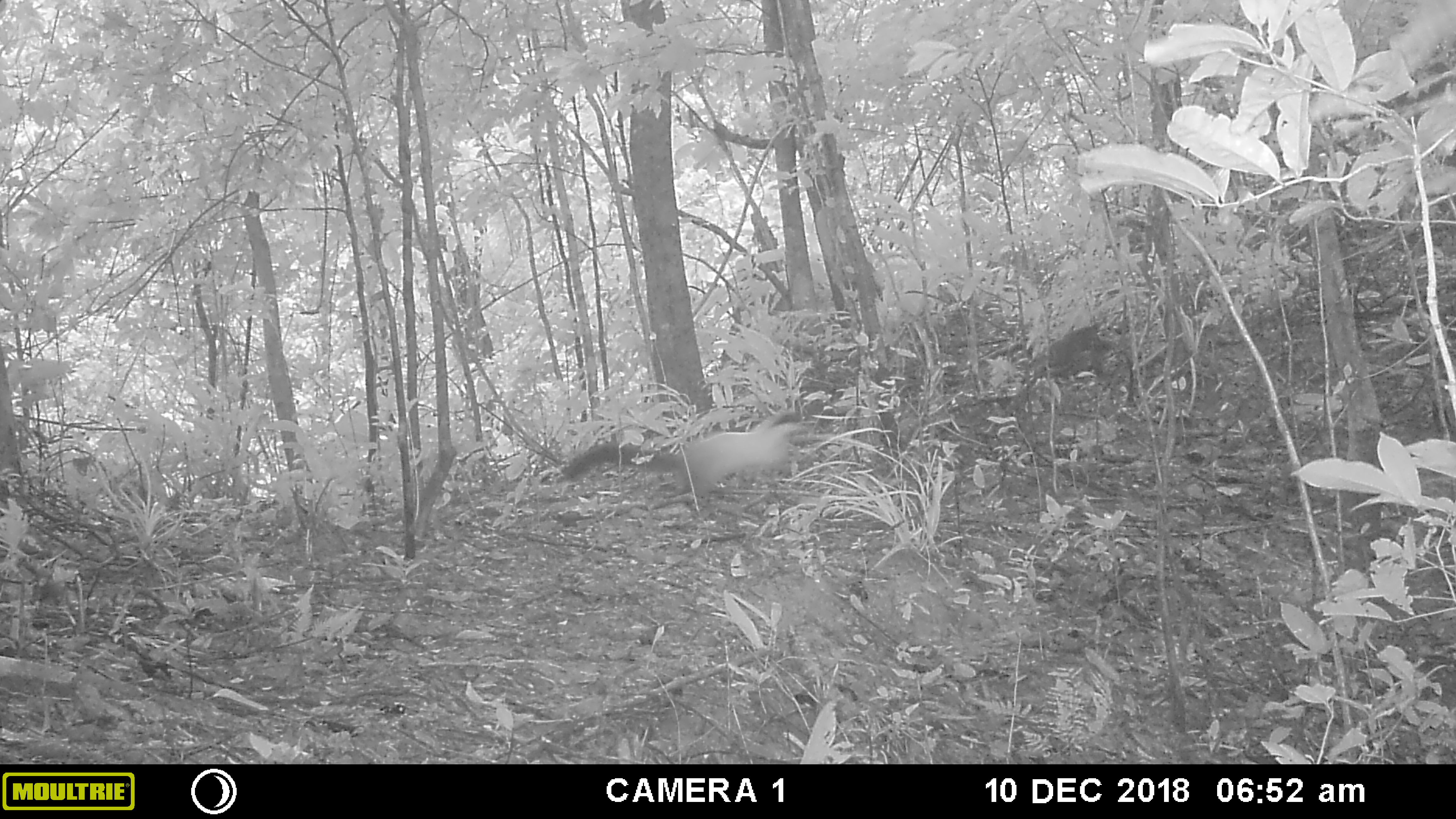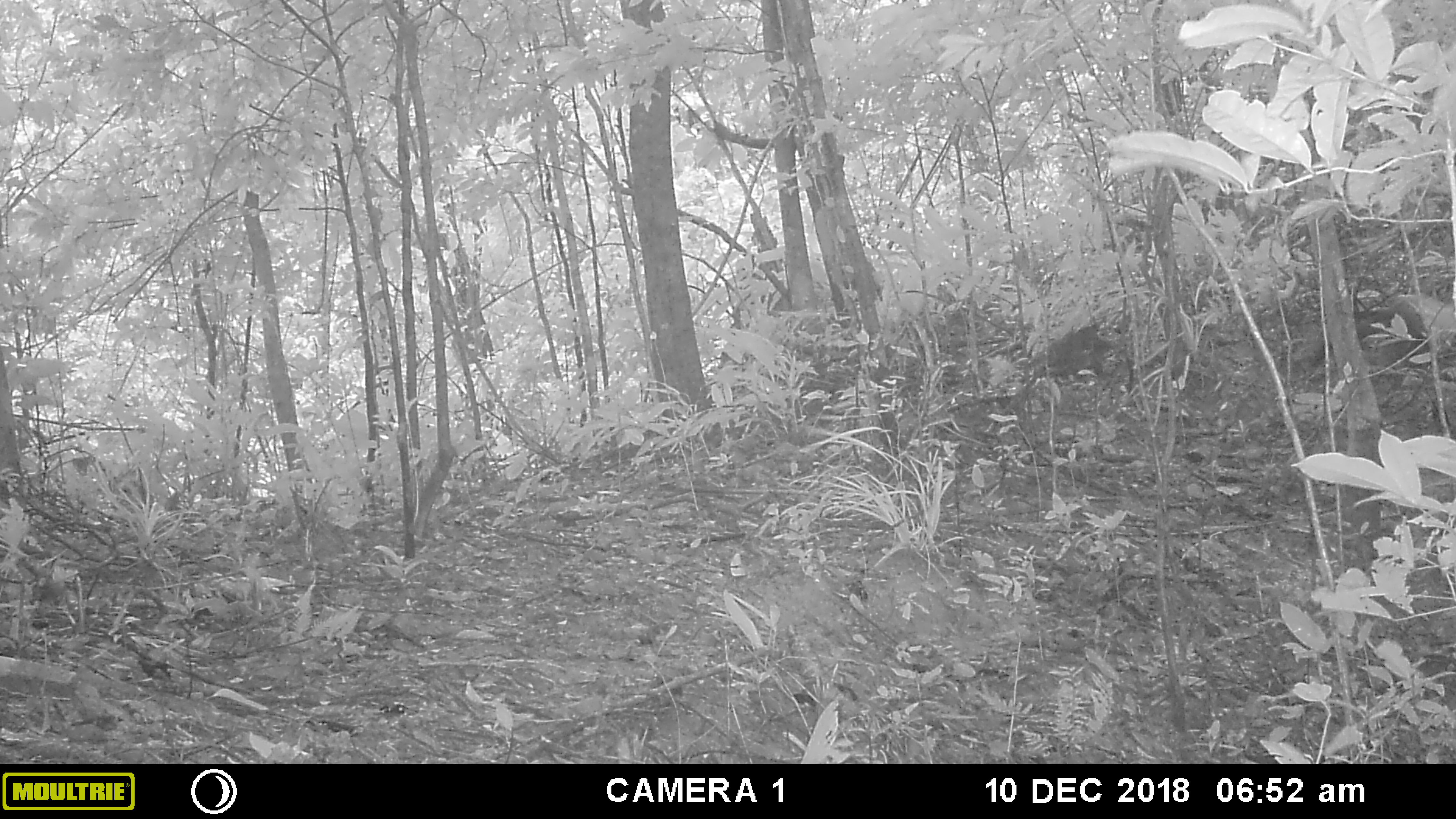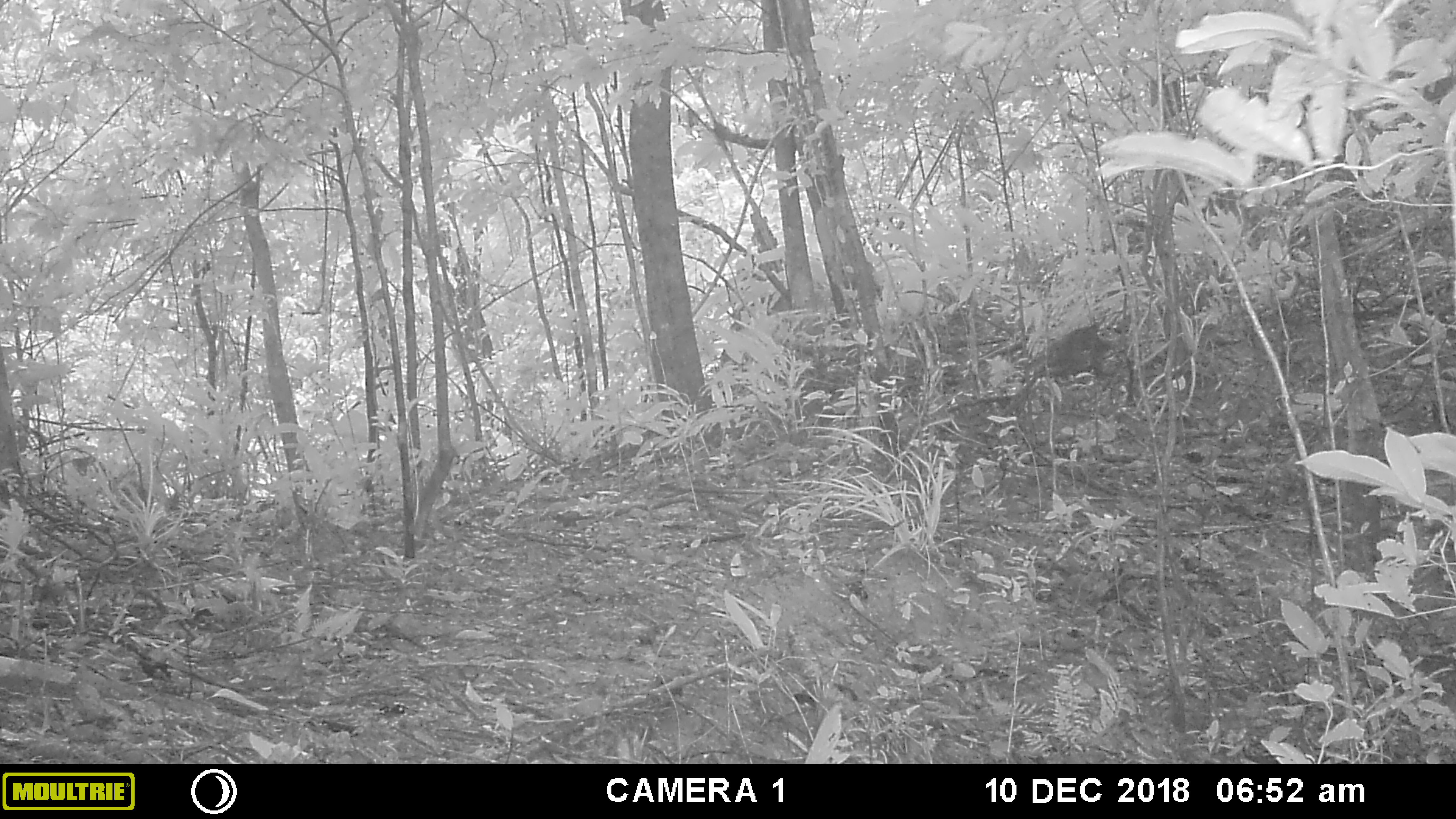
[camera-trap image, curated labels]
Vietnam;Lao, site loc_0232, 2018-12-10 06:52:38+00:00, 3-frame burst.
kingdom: Animalia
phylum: Chordata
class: Mammalia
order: Carnivora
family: Mustelidae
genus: Martes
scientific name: Martes flavigula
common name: yellow-throated marten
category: yellow throated marten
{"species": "yellow throated marten (yellow-throated marten) (Martes flavigula)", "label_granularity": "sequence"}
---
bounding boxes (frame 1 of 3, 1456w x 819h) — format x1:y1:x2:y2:
yellow throated marten: 561:407:814:502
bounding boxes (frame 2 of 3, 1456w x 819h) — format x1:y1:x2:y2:
yellow throated marten: 1303:292:1456:374